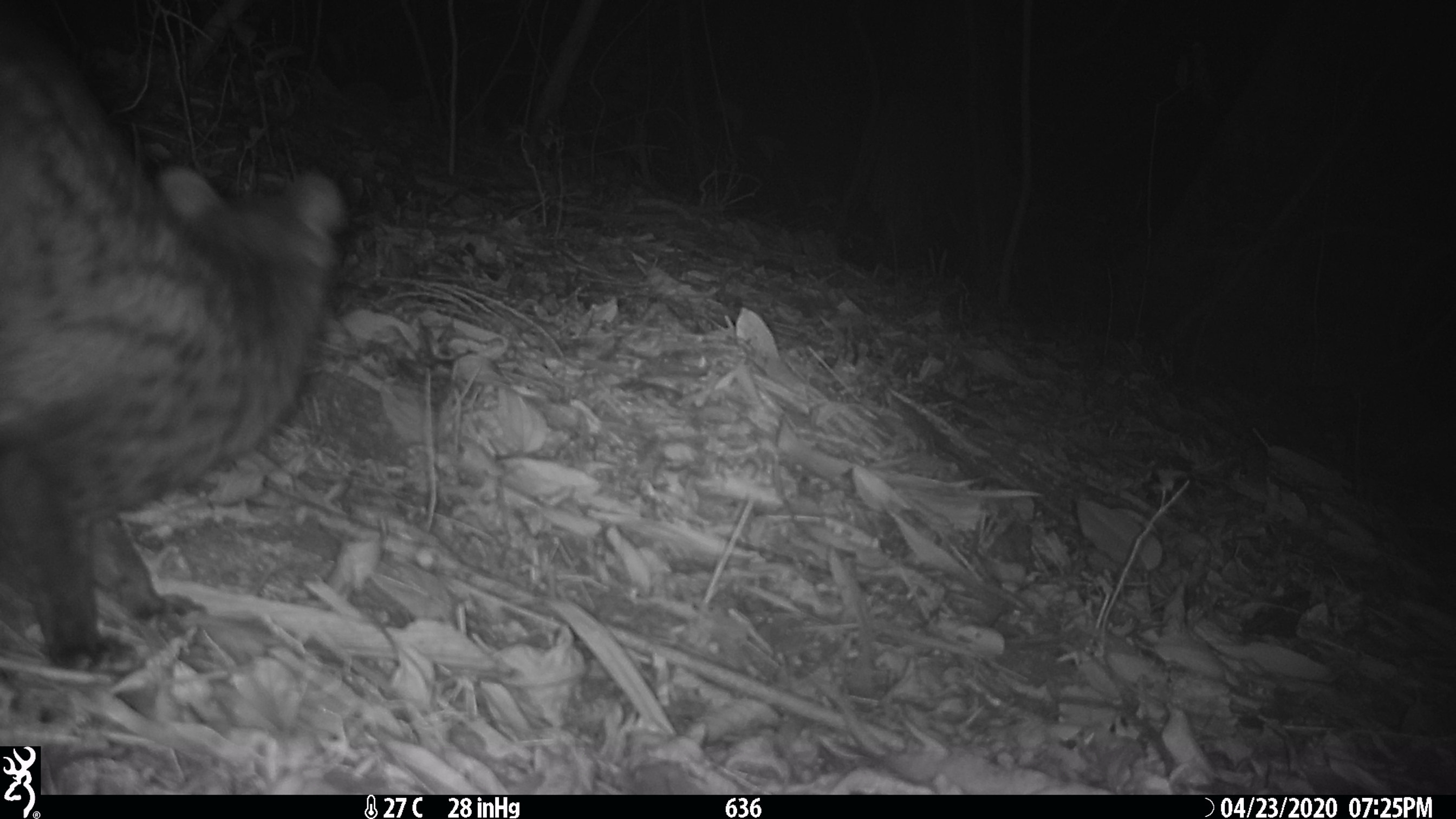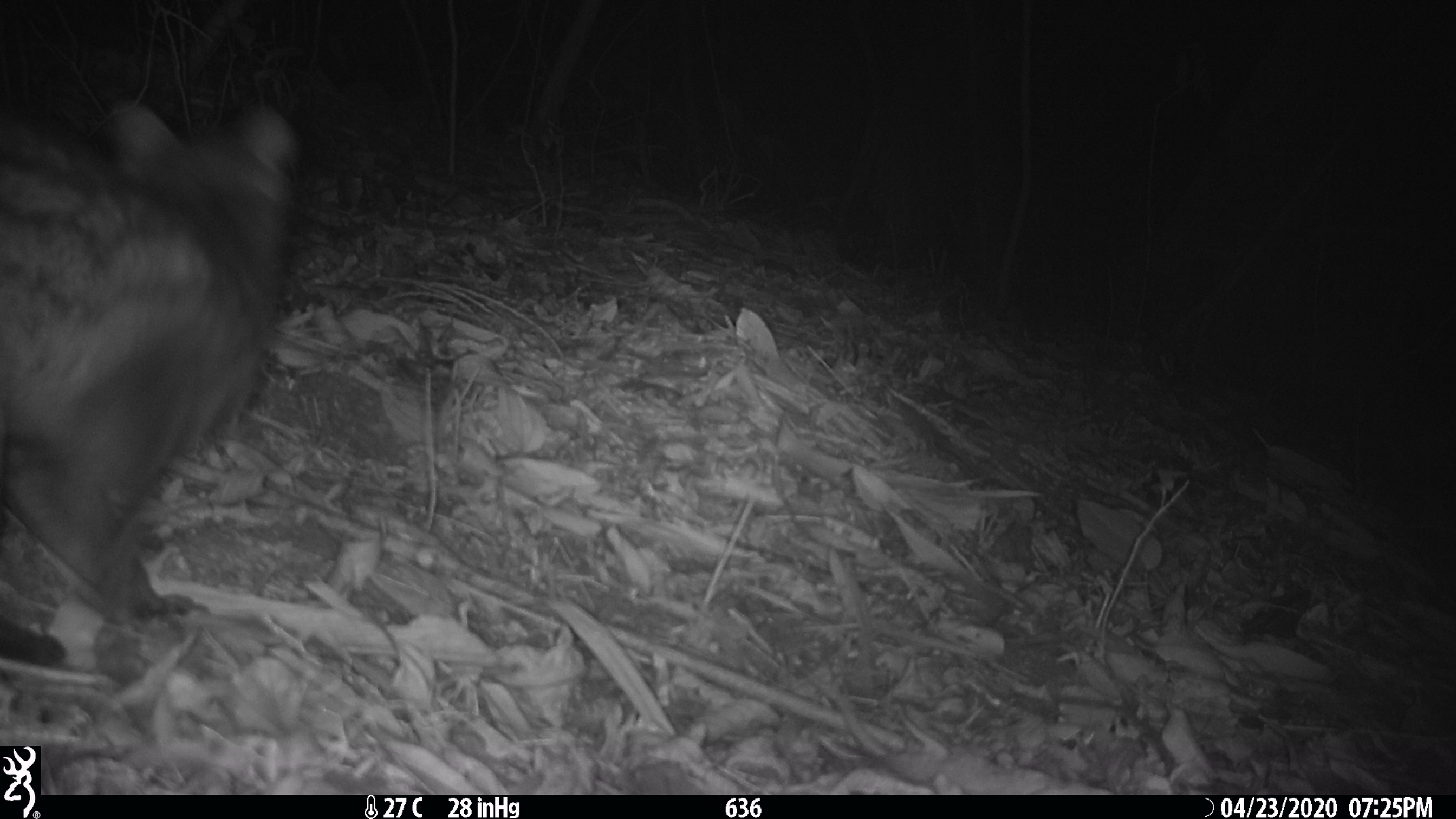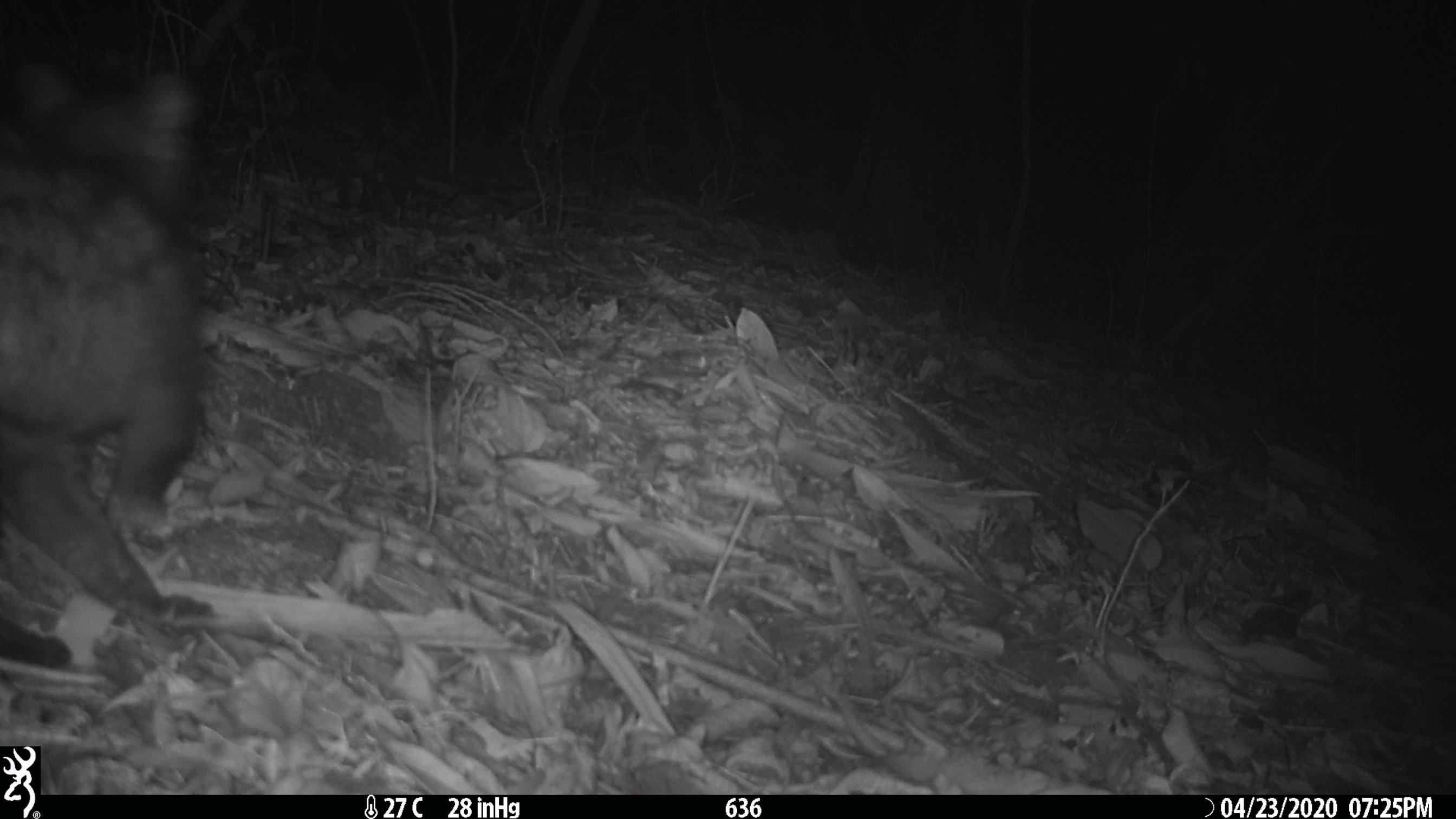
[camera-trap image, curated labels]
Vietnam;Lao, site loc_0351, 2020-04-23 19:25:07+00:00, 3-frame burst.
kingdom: Animalia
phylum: Chordata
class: Mammalia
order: Carnivora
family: Viverridae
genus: Paradoxurus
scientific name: Paradoxurus hermaphroditus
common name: common palm civet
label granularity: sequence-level